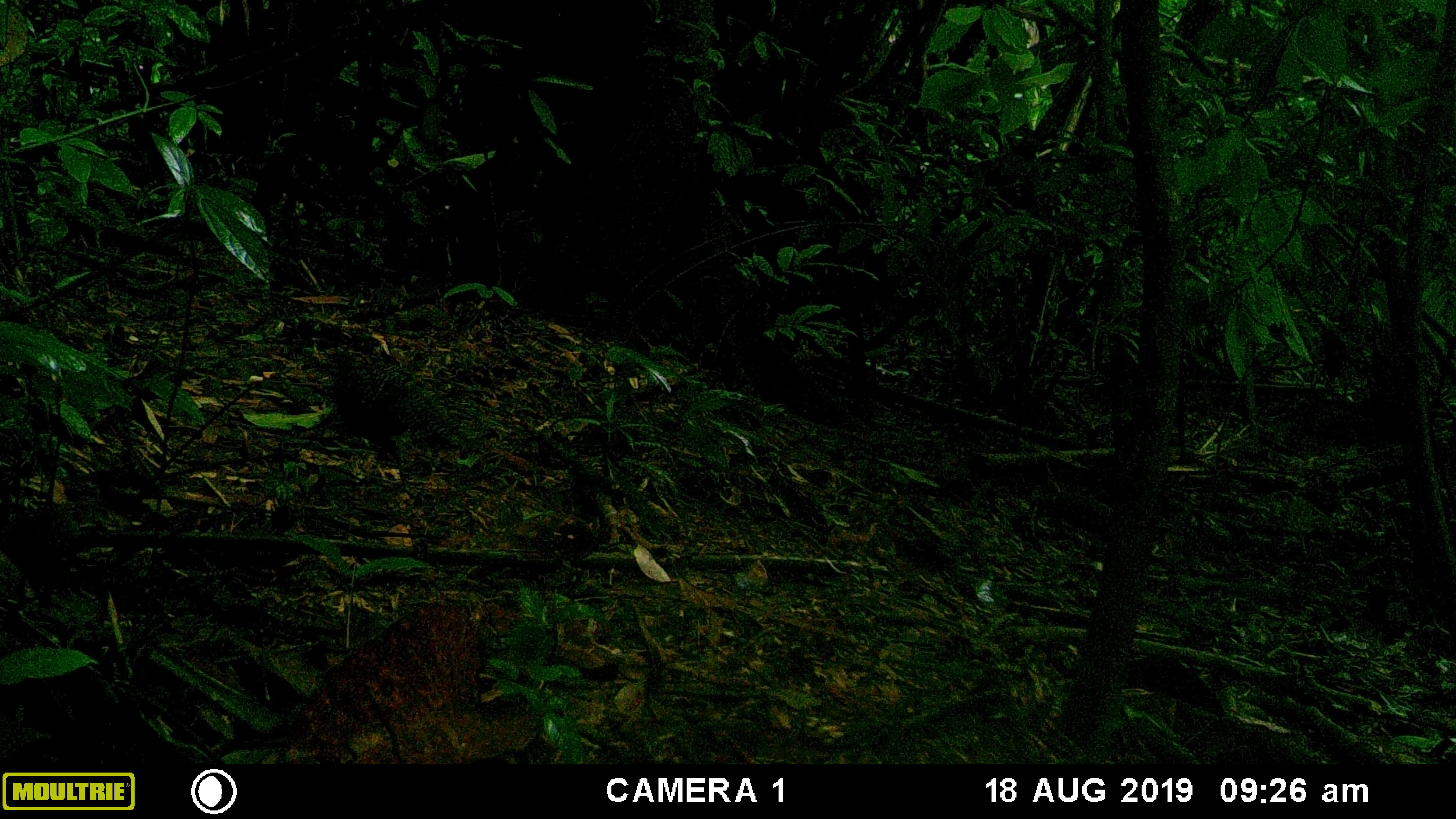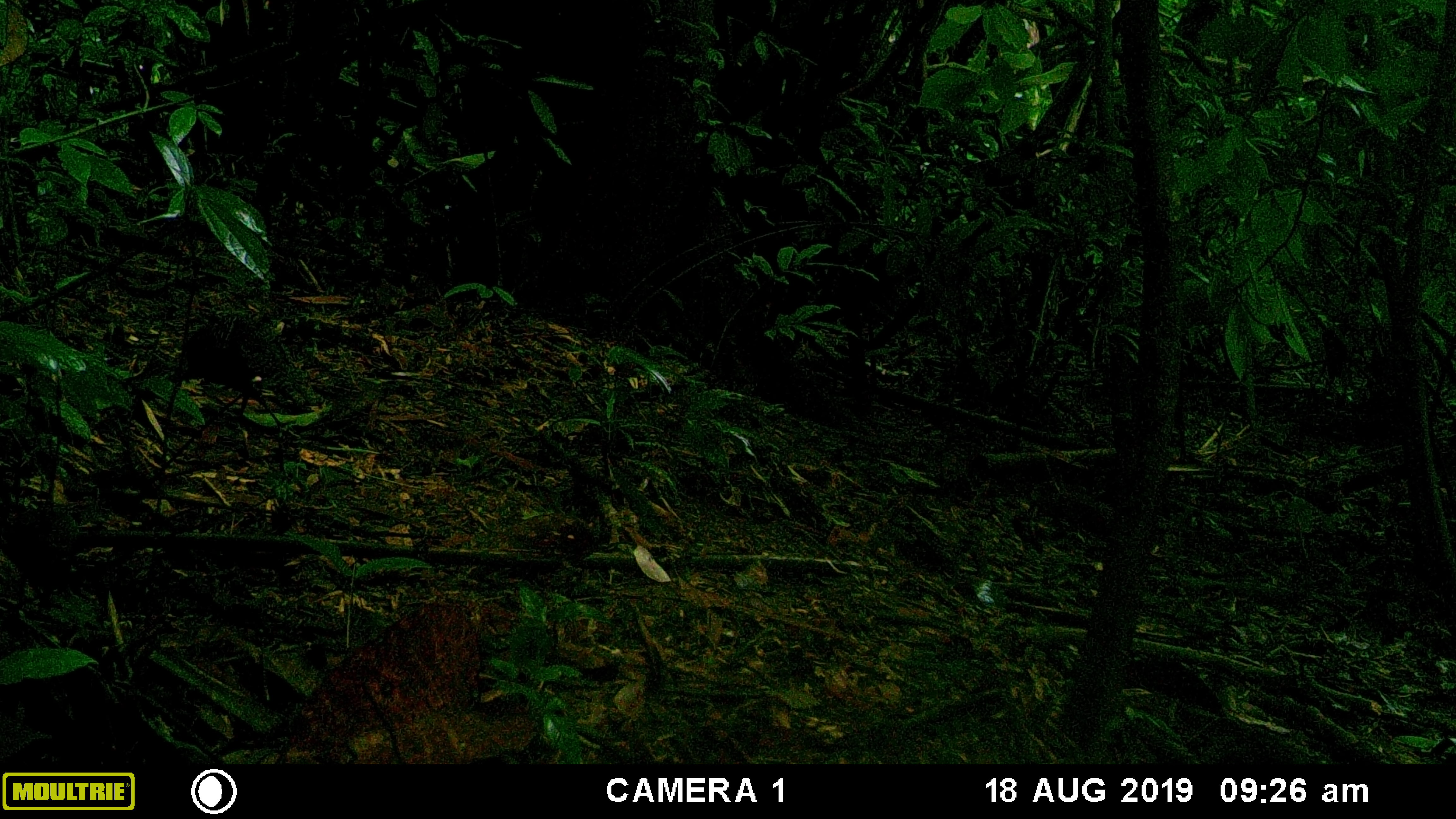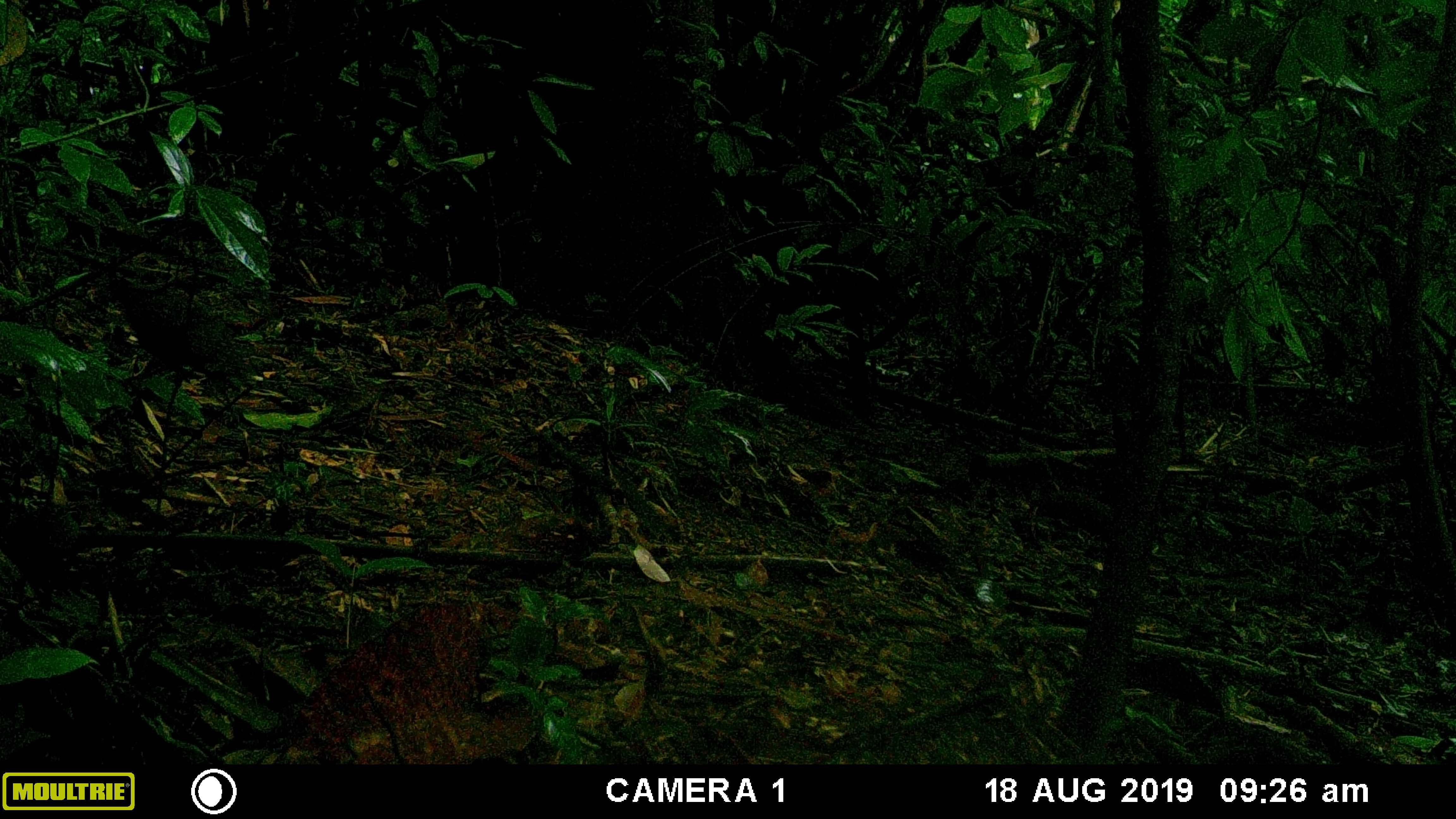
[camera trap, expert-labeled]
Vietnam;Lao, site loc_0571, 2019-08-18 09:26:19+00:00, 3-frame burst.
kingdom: Animalia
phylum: Chordata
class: Aves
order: Galliformes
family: Phasianidae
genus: Polyplectron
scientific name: Polyplectron bicalcaratum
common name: gray peacock-pheasant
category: grey peacock pheasant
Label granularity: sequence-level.